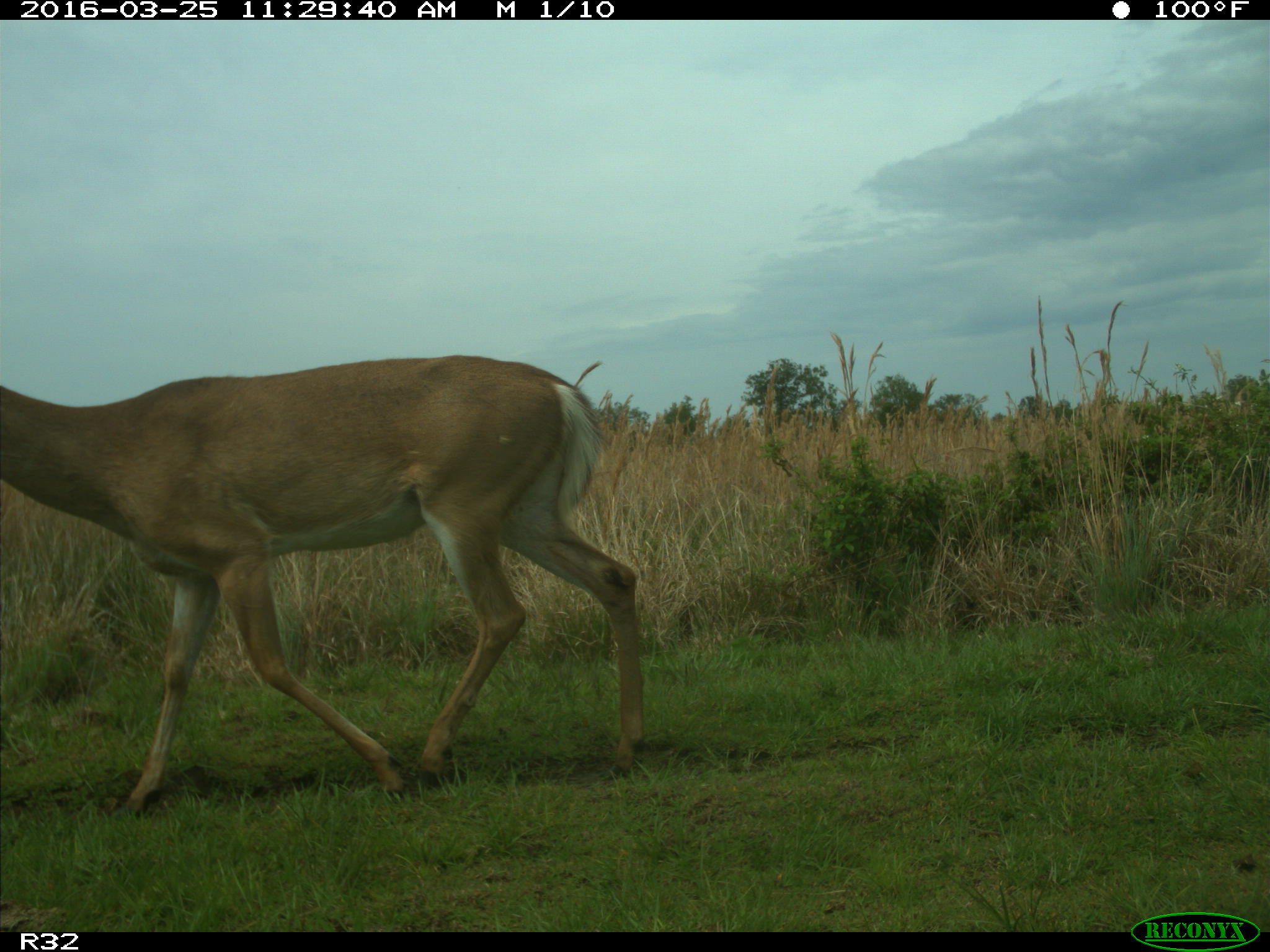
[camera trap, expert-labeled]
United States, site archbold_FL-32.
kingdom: Animalia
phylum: Chordata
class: Mammalia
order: Artiodactyla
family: Cervidae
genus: Odocoileus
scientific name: Odocoileus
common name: deer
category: unidentified deer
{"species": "unidentified deer (deer) (Odocoileus)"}